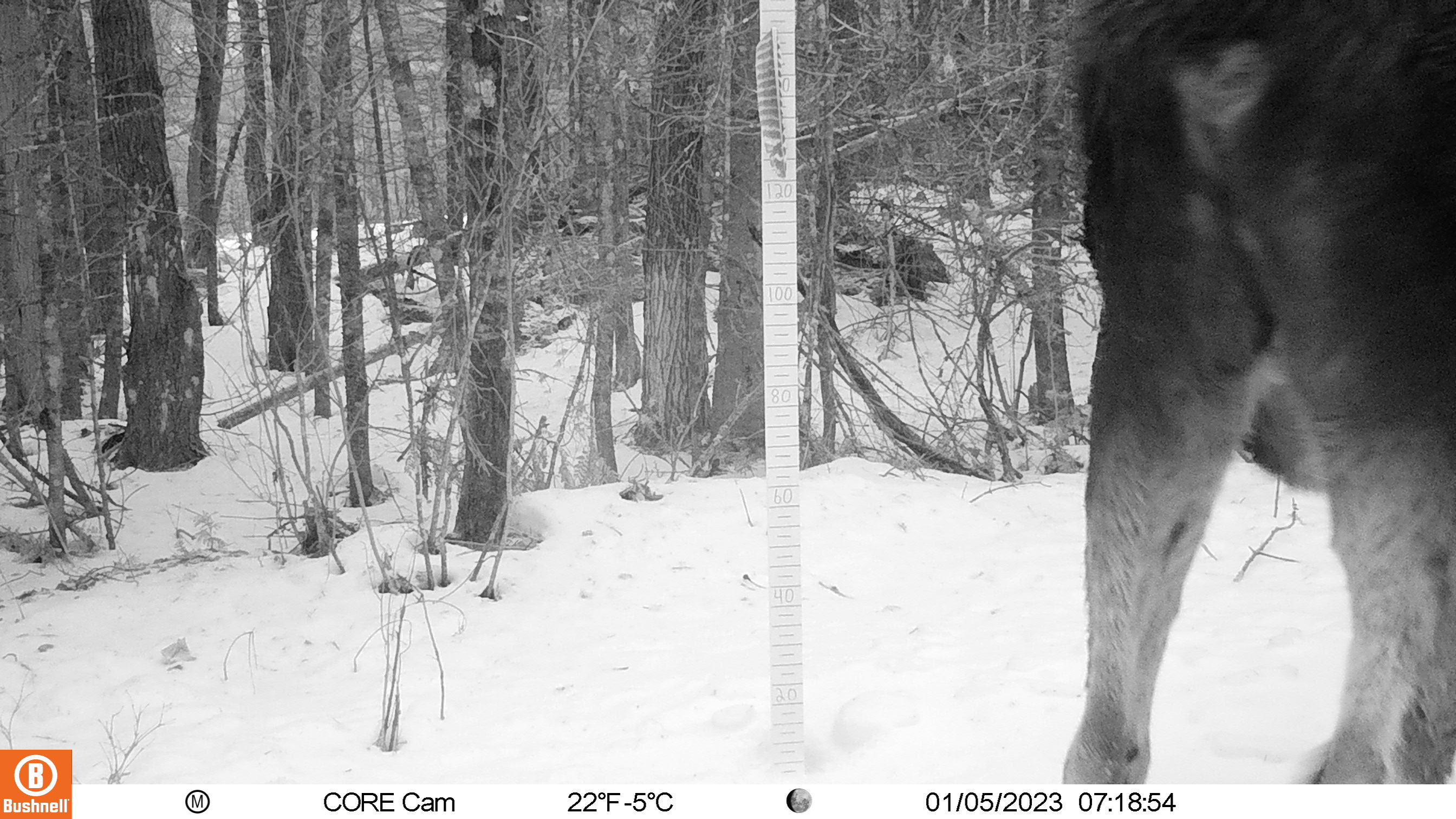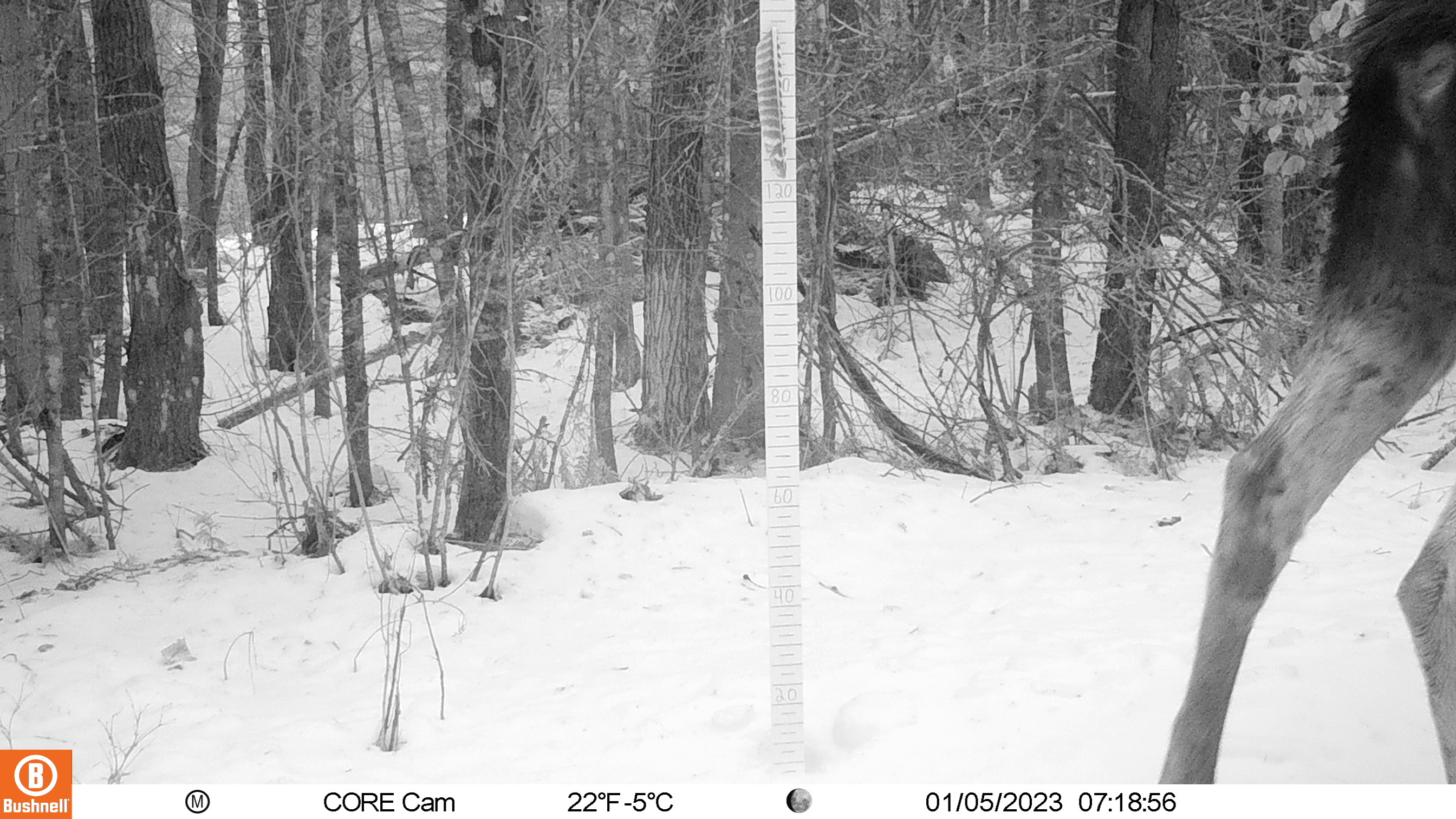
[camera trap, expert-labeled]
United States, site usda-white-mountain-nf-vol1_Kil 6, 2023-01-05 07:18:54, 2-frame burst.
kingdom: Animalia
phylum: Chordata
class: Mammalia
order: Artiodactyla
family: Cervidae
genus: Alces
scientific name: Alces alces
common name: moose